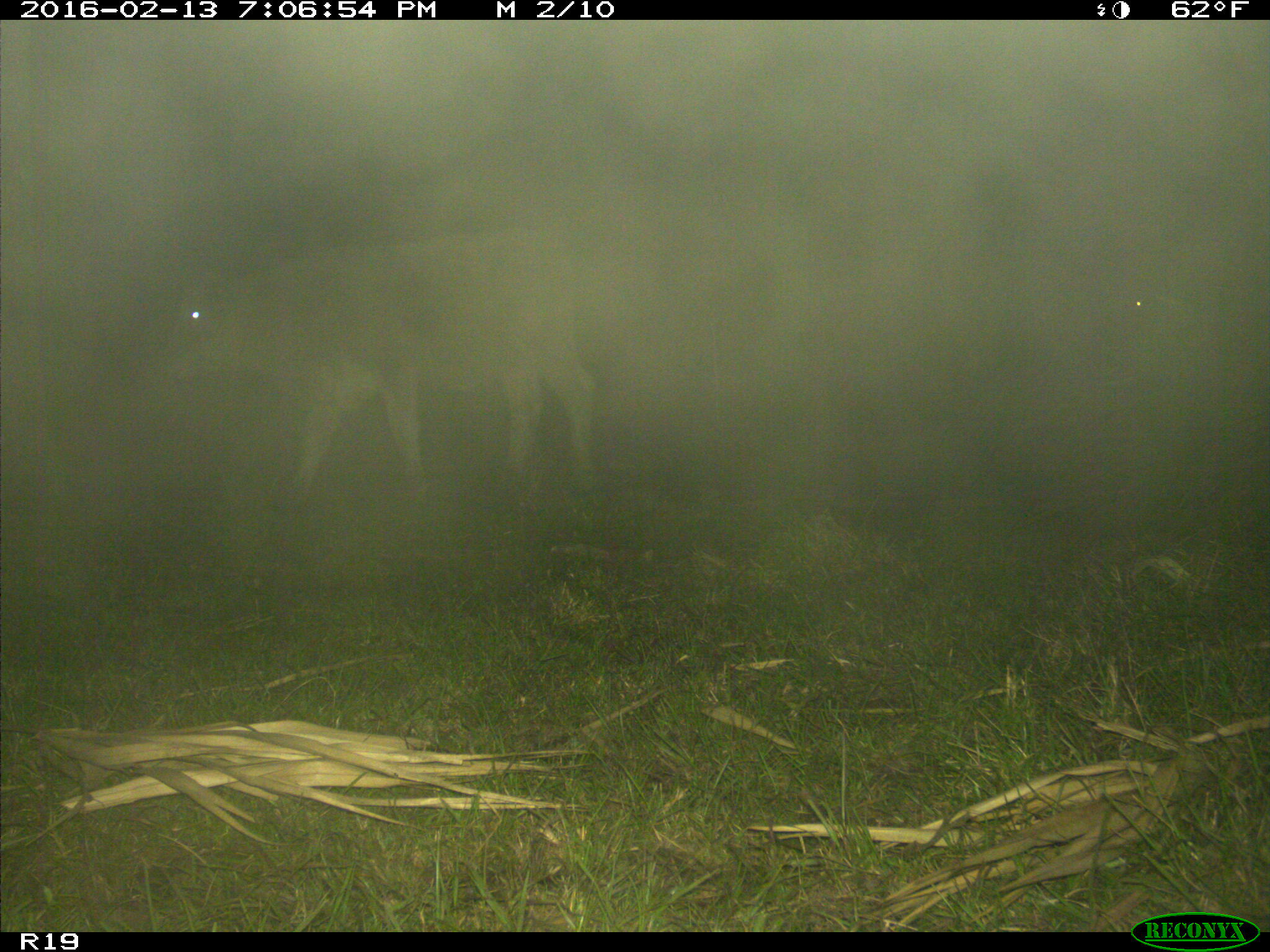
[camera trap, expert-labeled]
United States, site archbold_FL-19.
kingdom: Animalia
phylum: Chordata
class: Mammalia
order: Artiodactyla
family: Bovidae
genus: Bos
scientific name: Bos taurus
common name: domestic cow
Bos taurus (domestic cow).